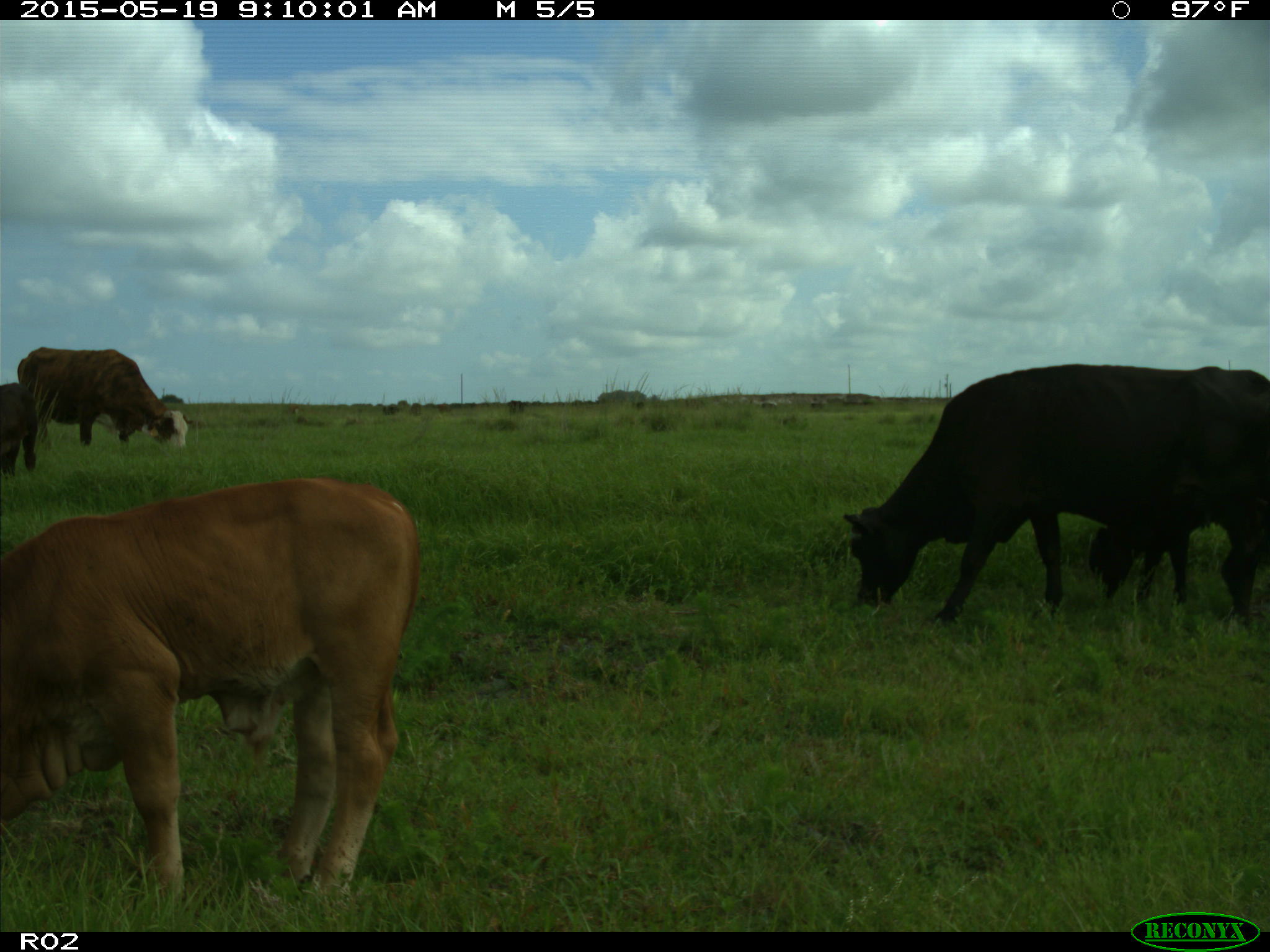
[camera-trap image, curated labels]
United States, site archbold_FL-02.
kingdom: Animalia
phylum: Chordata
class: Mammalia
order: Artiodactyla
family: Bovidae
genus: Bos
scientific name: Bos taurus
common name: domestic cow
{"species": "Bos taurus (domestic cow)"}